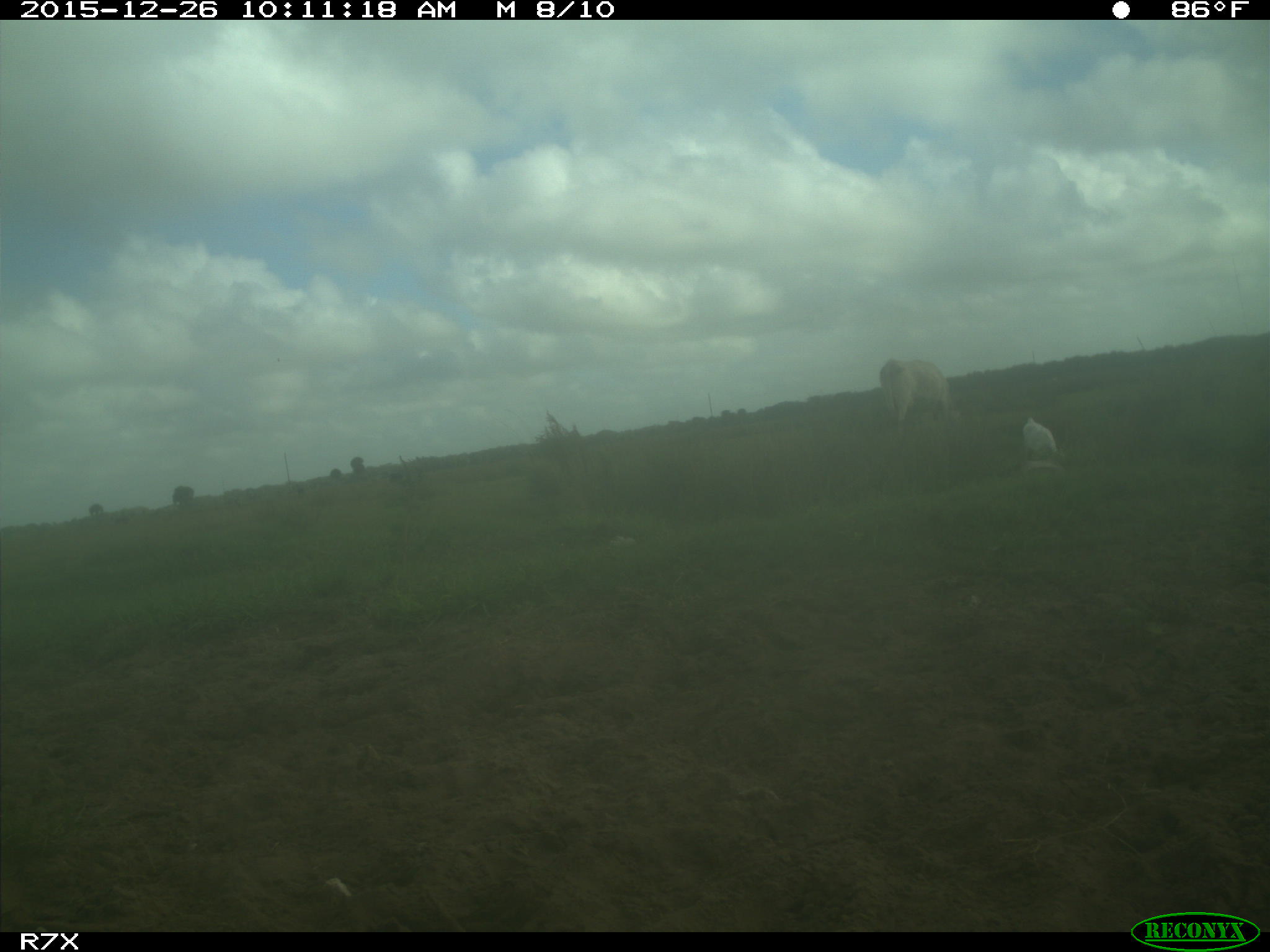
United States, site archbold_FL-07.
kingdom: Animalia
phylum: Chordata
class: Mammalia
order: Artiodactyla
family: Bovidae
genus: Bos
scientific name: Bos taurus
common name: domestic cow